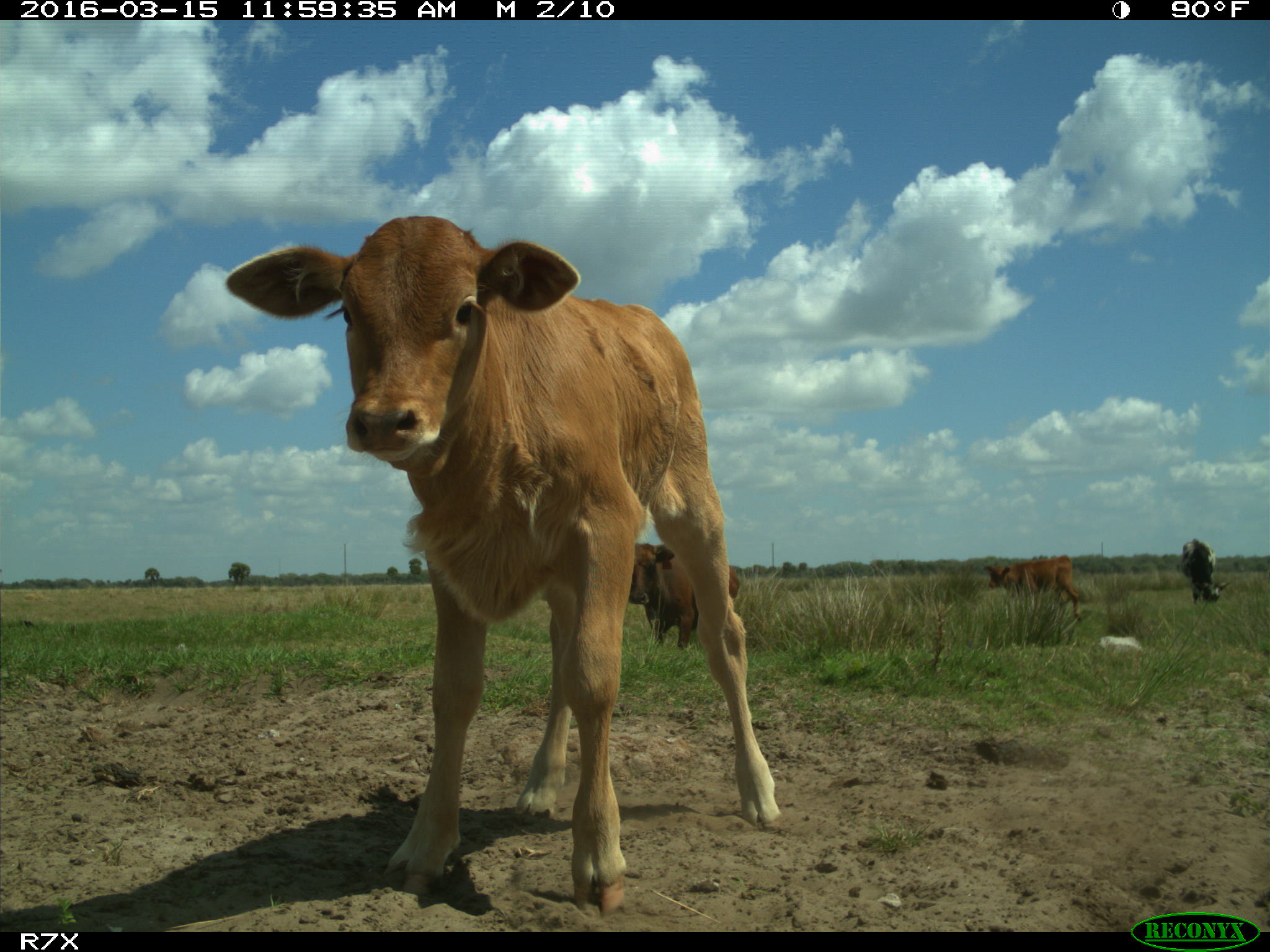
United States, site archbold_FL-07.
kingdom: Animalia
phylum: Chordata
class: Mammalia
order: Artiodactyla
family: Bovidae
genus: Bos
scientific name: Bos taurus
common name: domestic cow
Bos taurus (domestic cow).